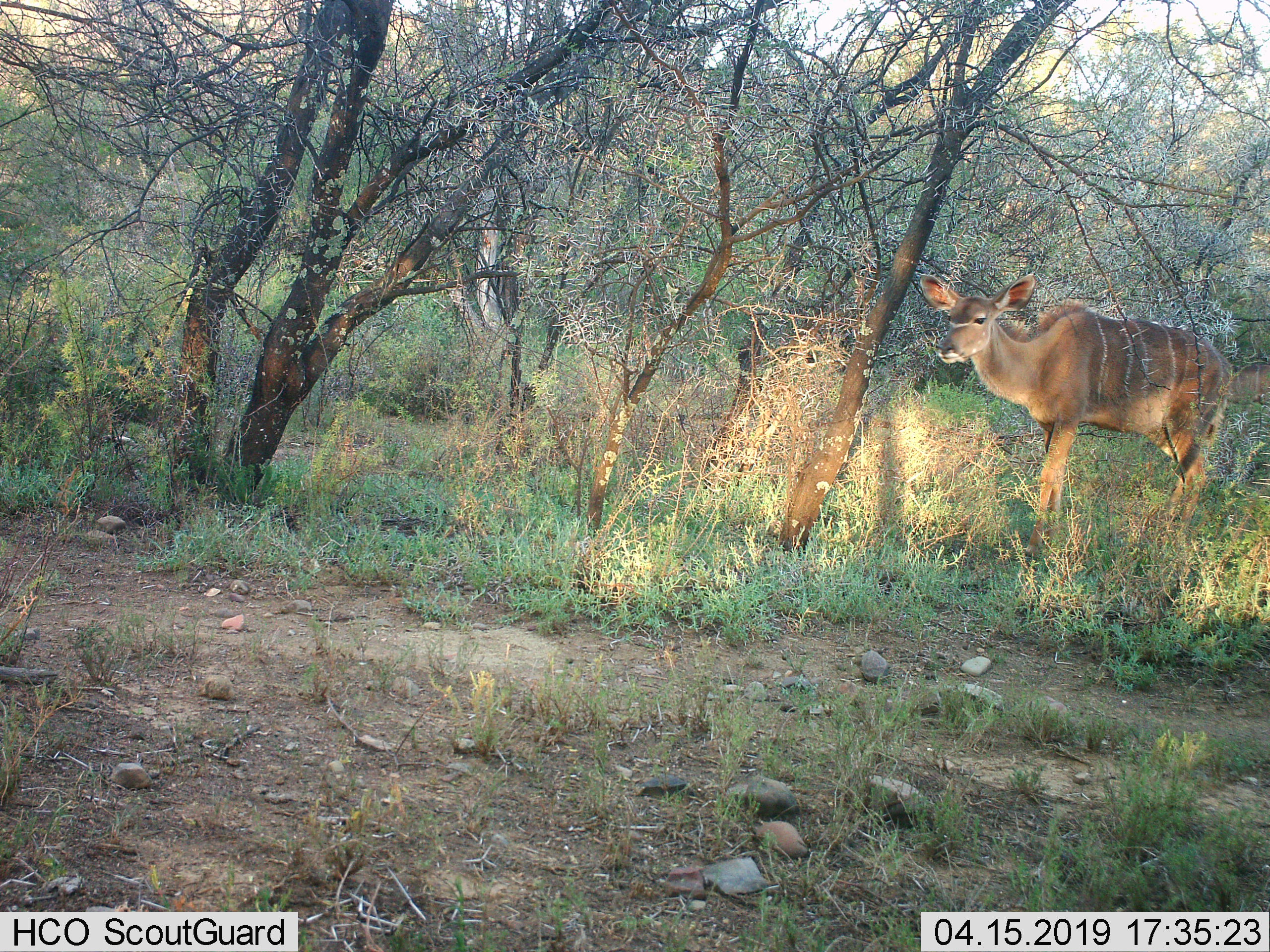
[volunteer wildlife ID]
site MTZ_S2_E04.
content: unidentified animal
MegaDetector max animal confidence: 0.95